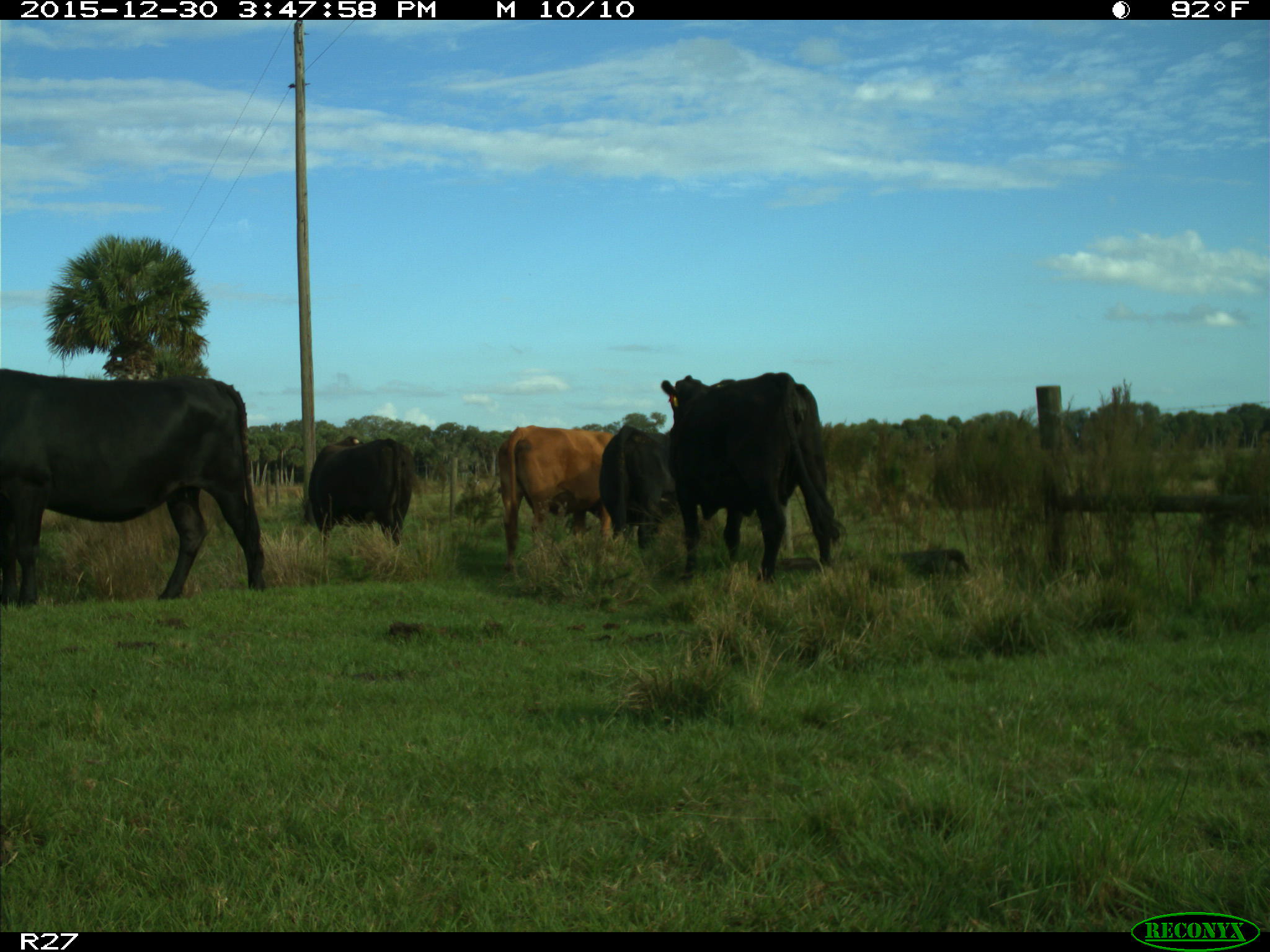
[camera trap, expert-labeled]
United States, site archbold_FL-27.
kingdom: Animalia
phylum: Chordata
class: Mammalia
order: Artiodactyla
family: Bovidae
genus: Bos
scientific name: Bos taurus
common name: domestic cow